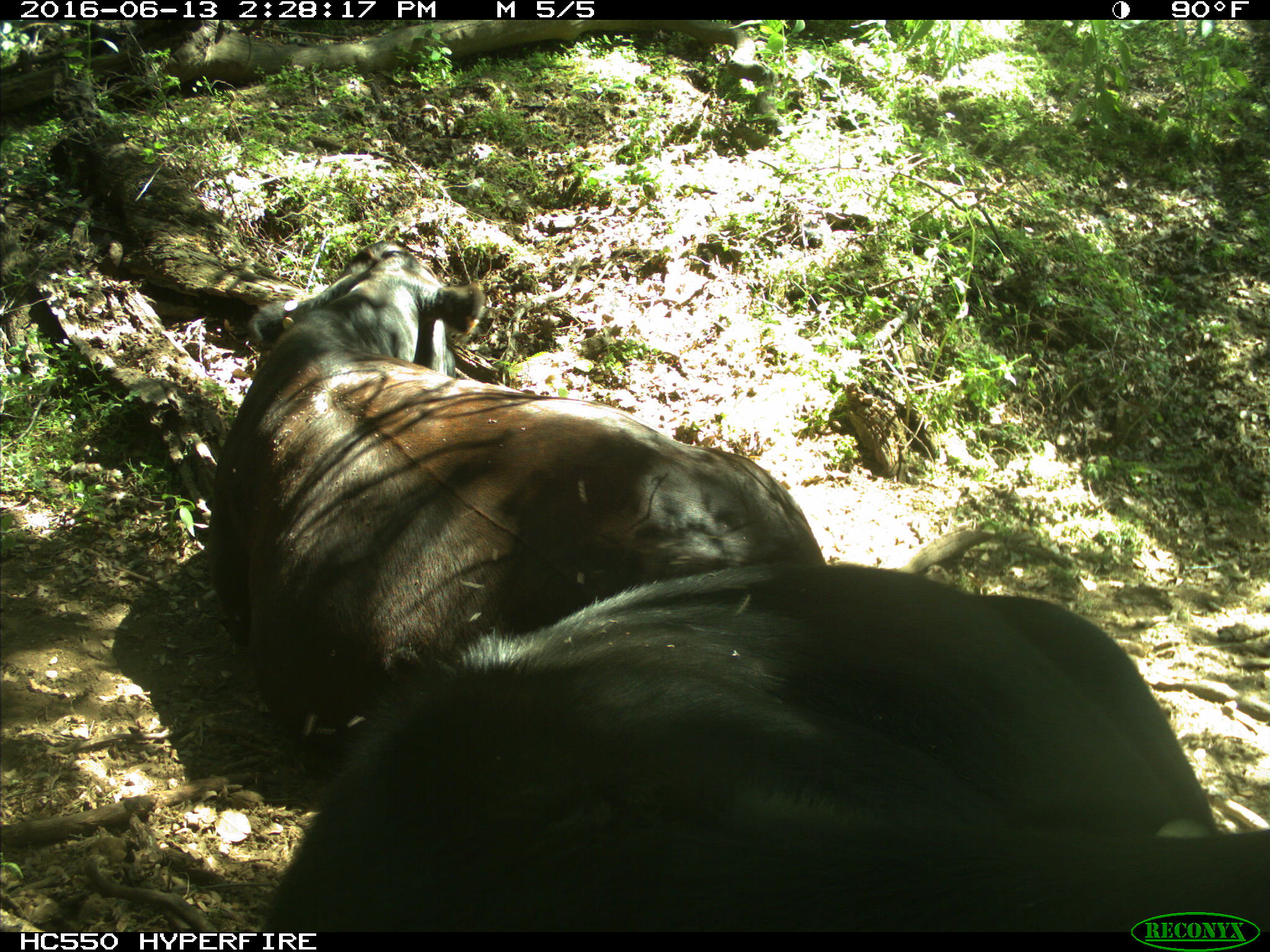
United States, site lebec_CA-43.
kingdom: Animalia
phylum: Chordata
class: Mammalia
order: Artiodactyla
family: Bovidae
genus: Bos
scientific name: Bos taurus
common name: domestic cow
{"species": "Bos taurus (domestic cow)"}